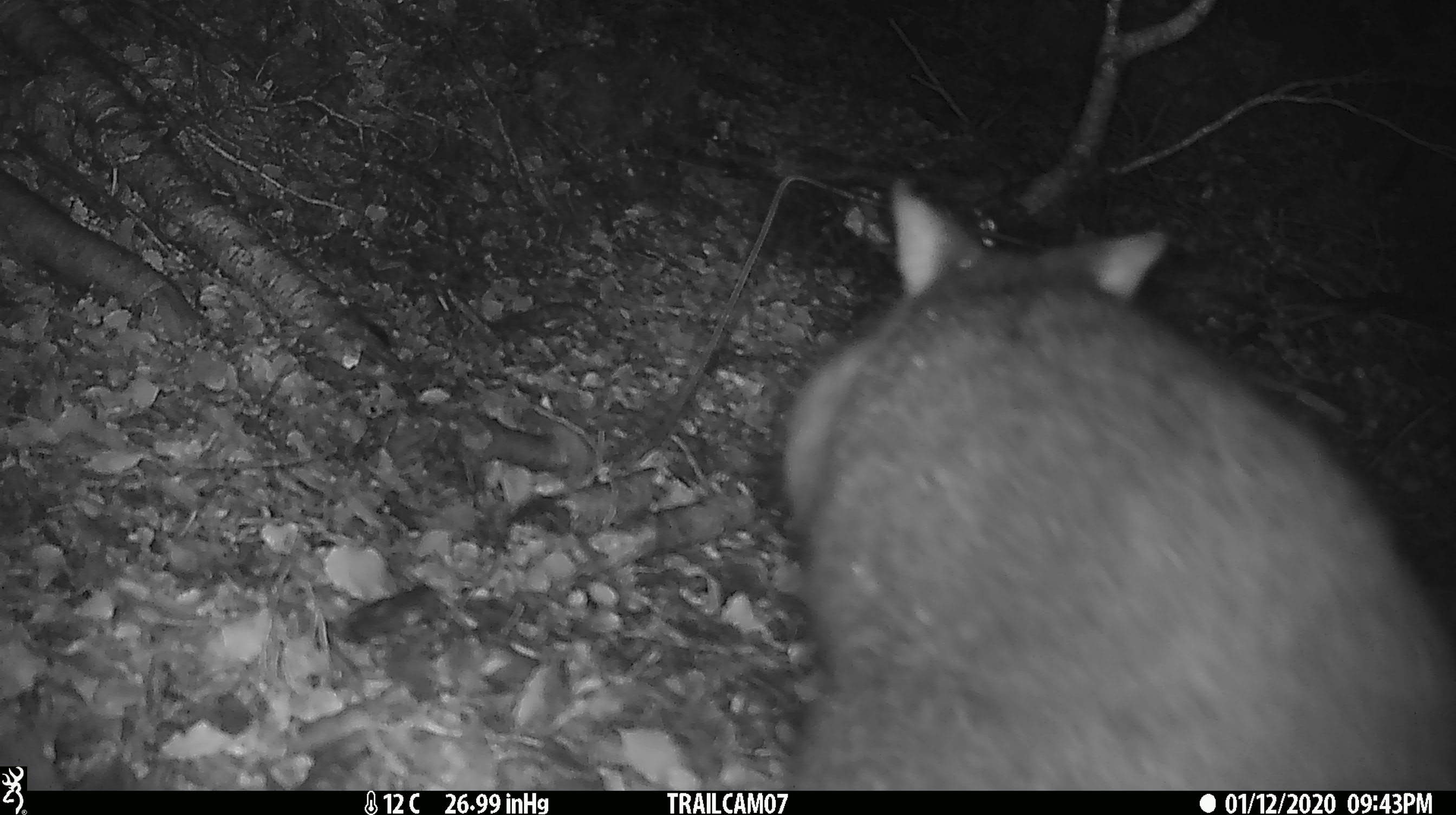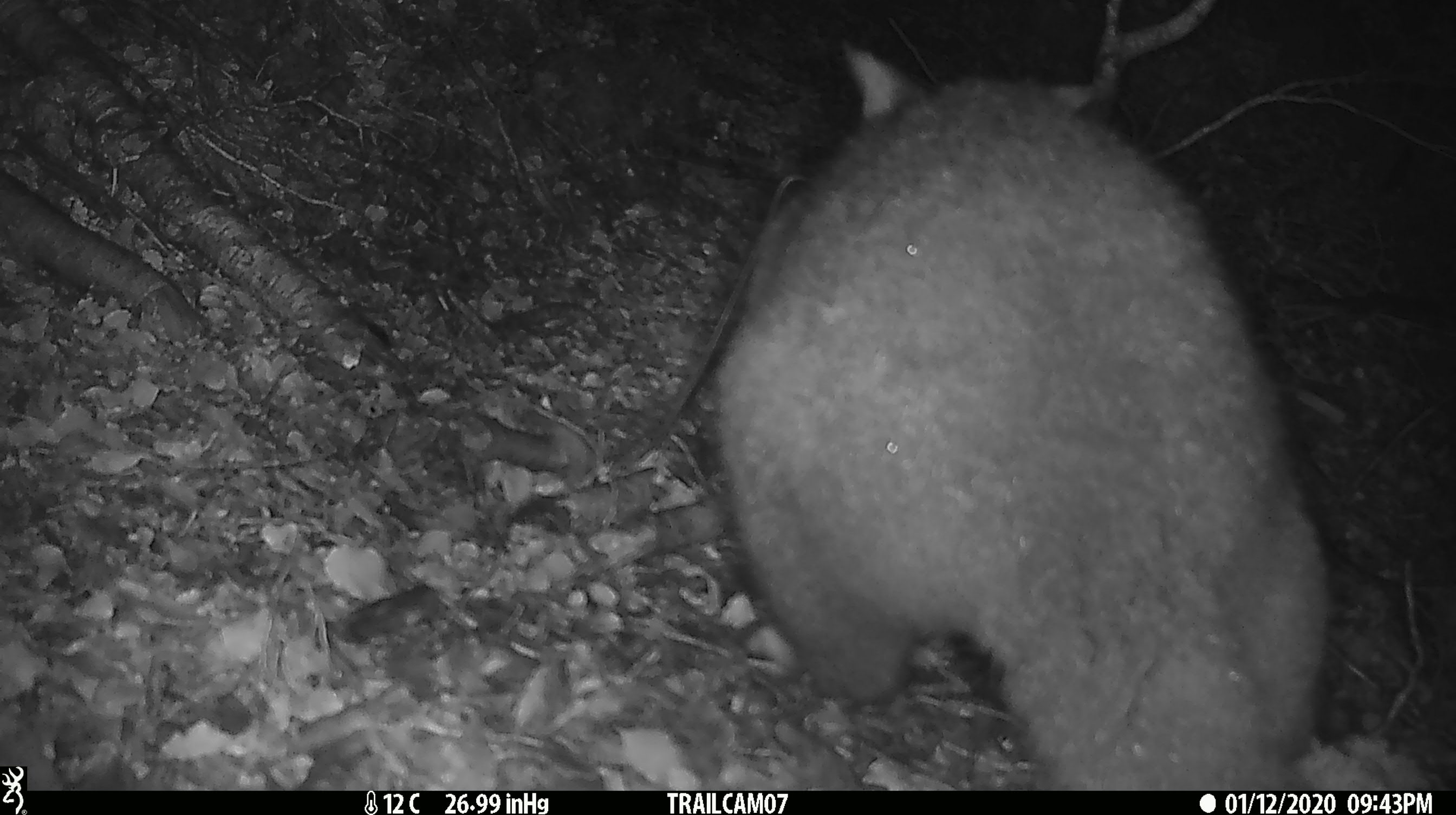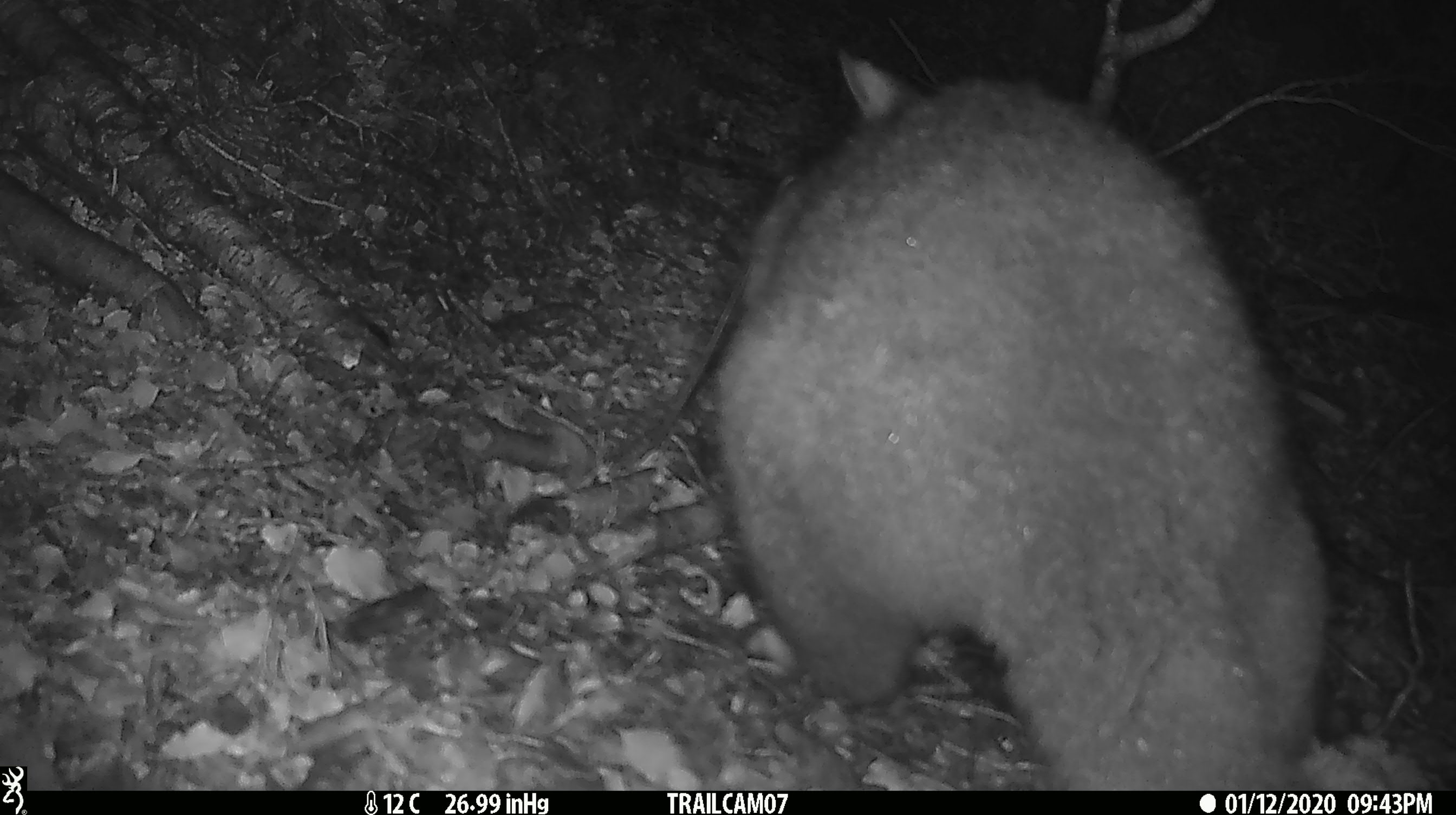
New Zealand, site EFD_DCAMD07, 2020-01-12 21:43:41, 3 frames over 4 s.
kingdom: Animalia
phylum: Chordata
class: Mammalia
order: Diprotodontia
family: Phalangeridae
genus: Trichosurus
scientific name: Trichosurus vulpecula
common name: common brushtail possum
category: possum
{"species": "possum (common brushtail possum) (Trichosurus vulpecula)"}